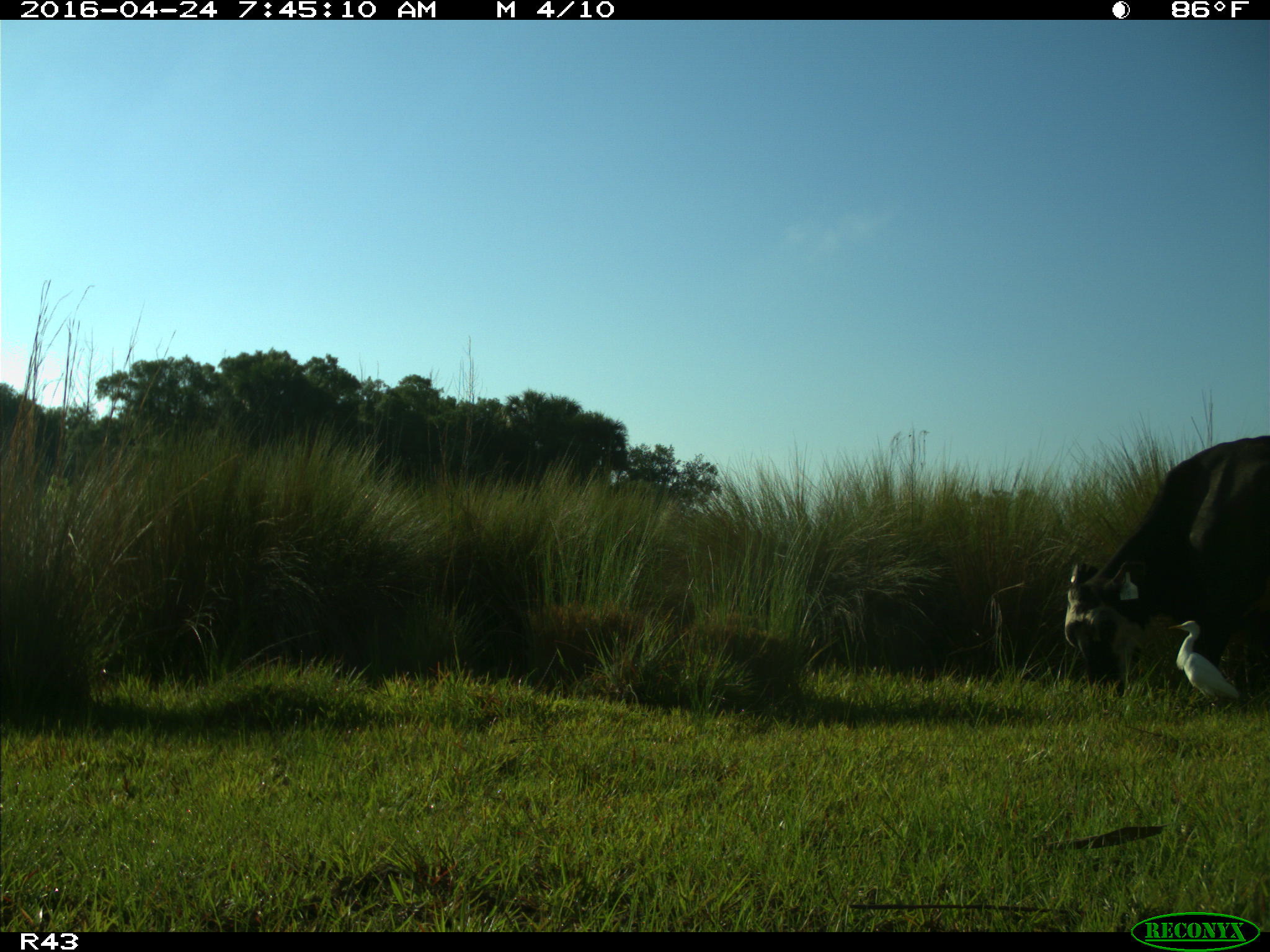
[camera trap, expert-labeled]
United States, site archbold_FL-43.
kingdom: Animalia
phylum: Chordata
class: Mammalia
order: Artiodactyla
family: Bovidae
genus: Bos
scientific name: Bos taurus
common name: domestic cow